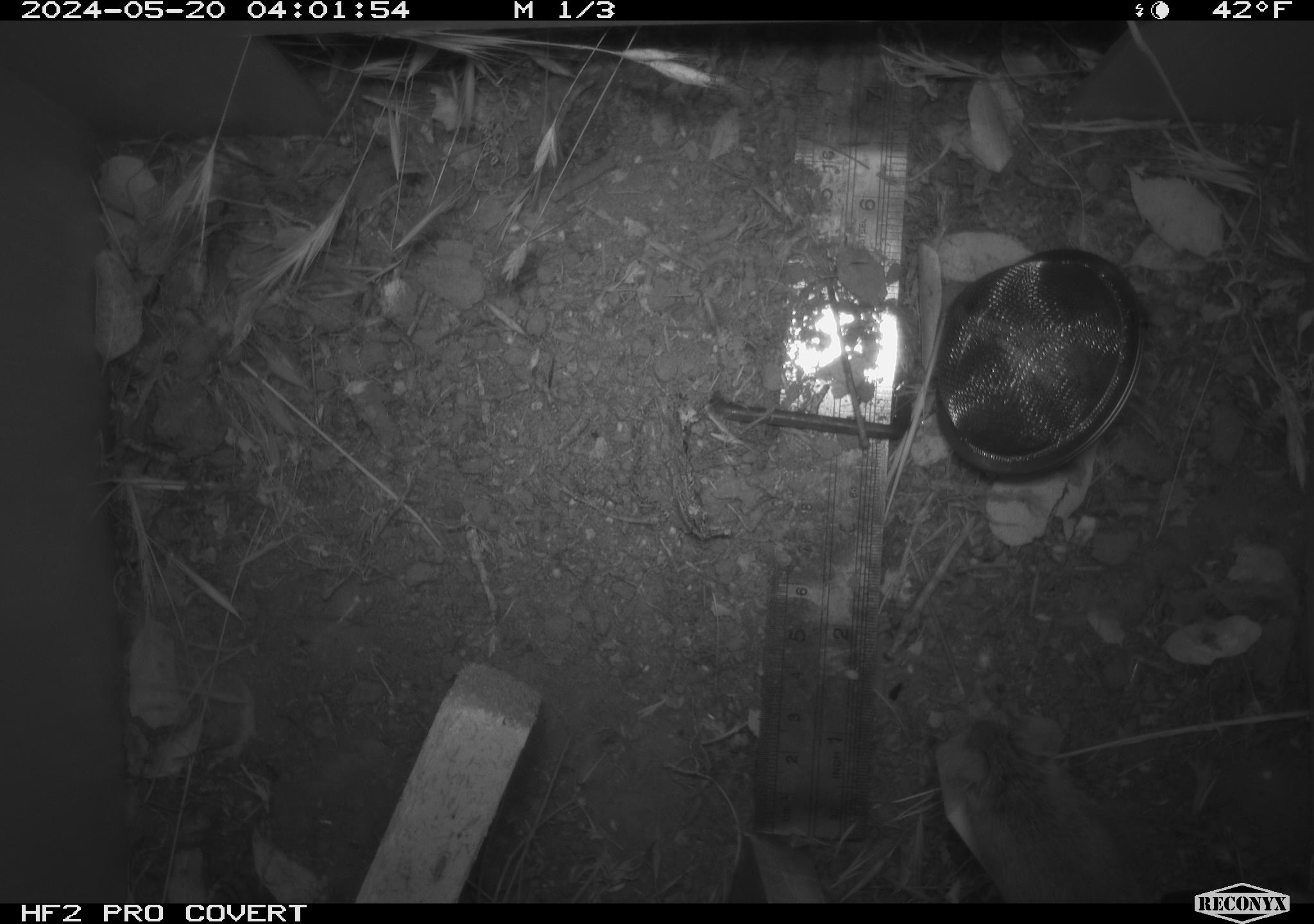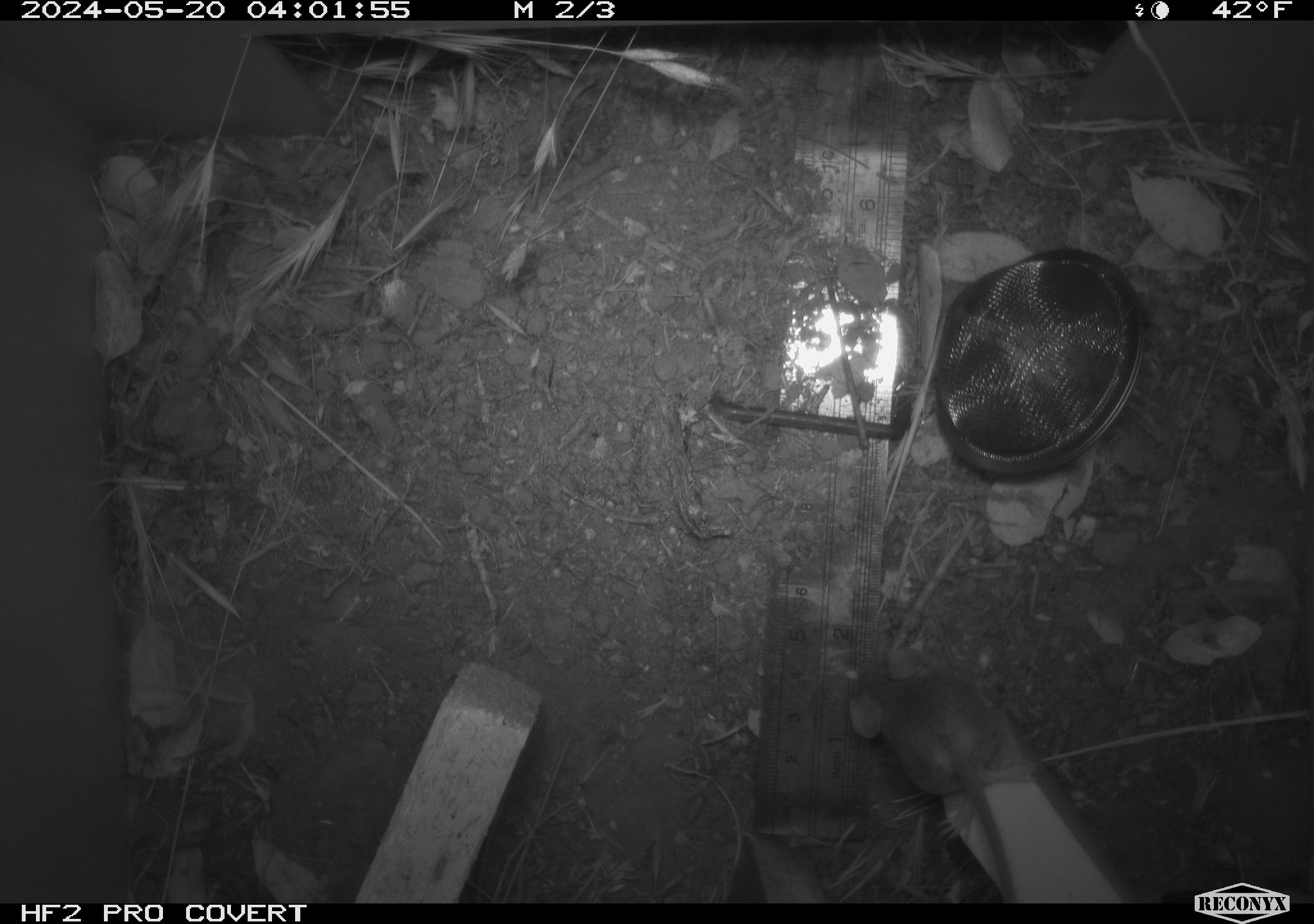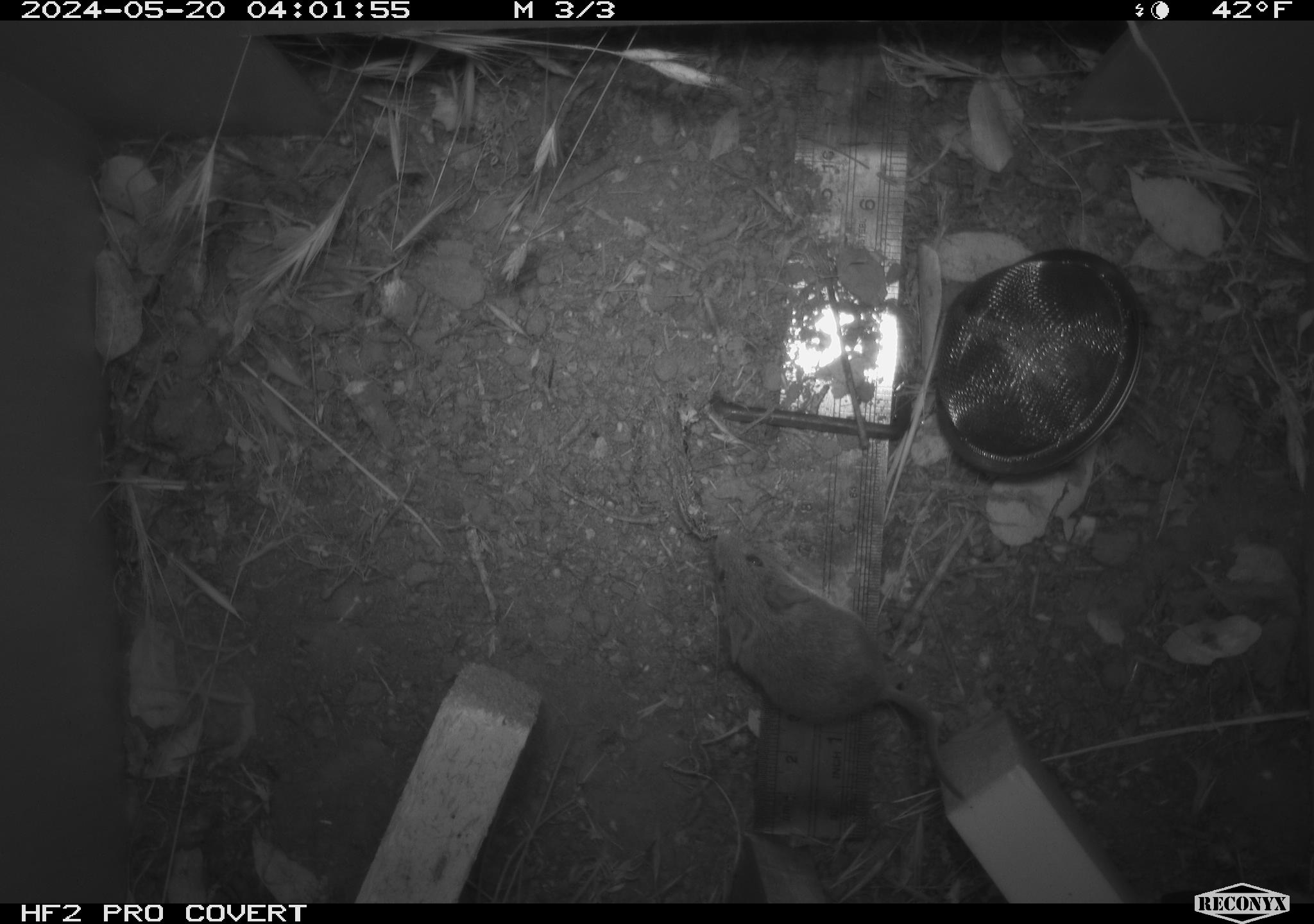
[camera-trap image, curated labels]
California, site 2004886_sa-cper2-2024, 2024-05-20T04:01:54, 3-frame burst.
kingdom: Animalia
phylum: Chordata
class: Mammalia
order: Rodentia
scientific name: Rodentia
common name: rodent